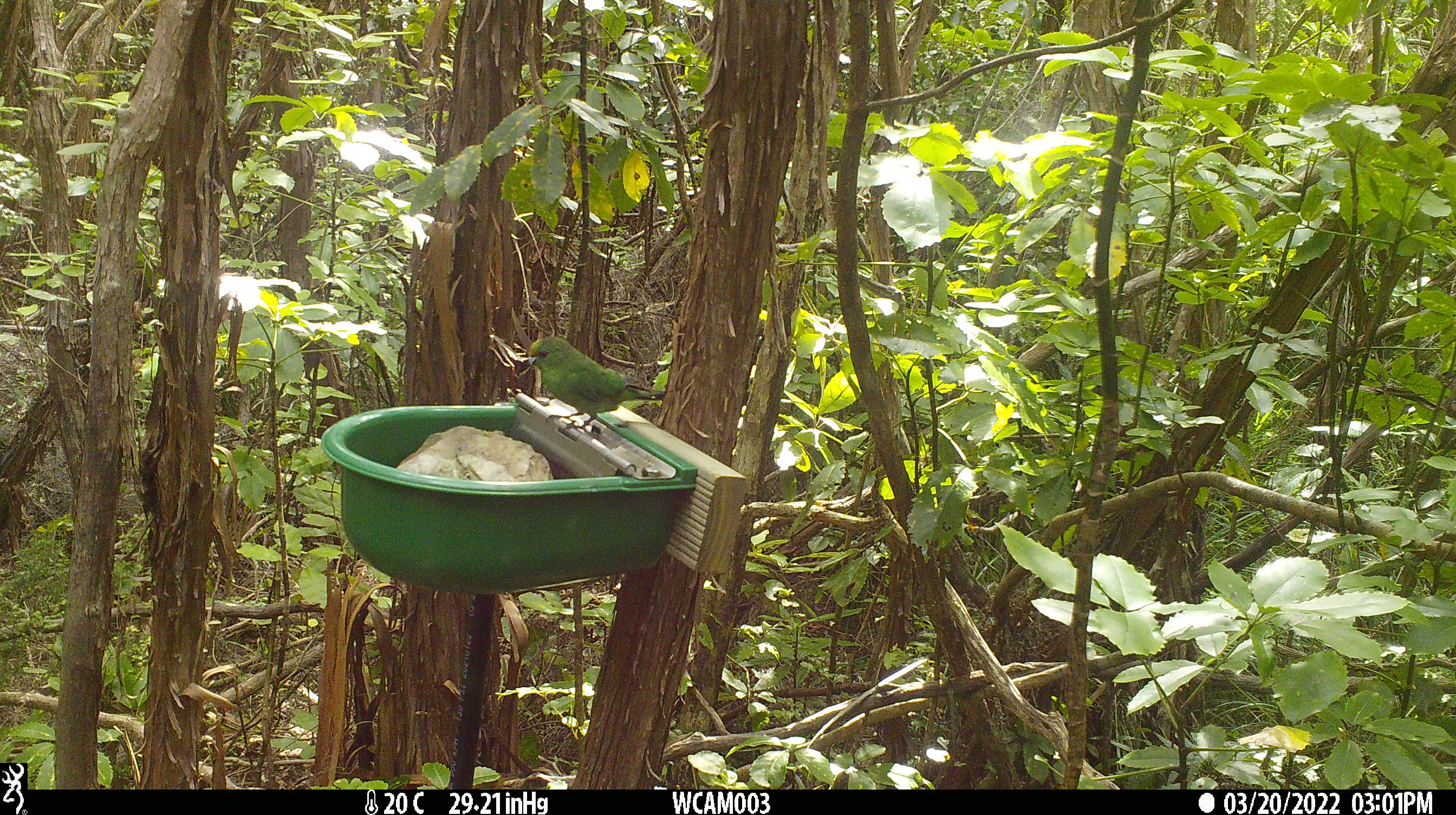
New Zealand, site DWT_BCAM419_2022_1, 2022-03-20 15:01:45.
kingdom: Animalia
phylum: Chordata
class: Aves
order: Psittaciformes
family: Psittaculidae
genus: Cyanoramphus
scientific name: Cyanoramphus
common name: parakeet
Parakeet (Cyanoramphus).